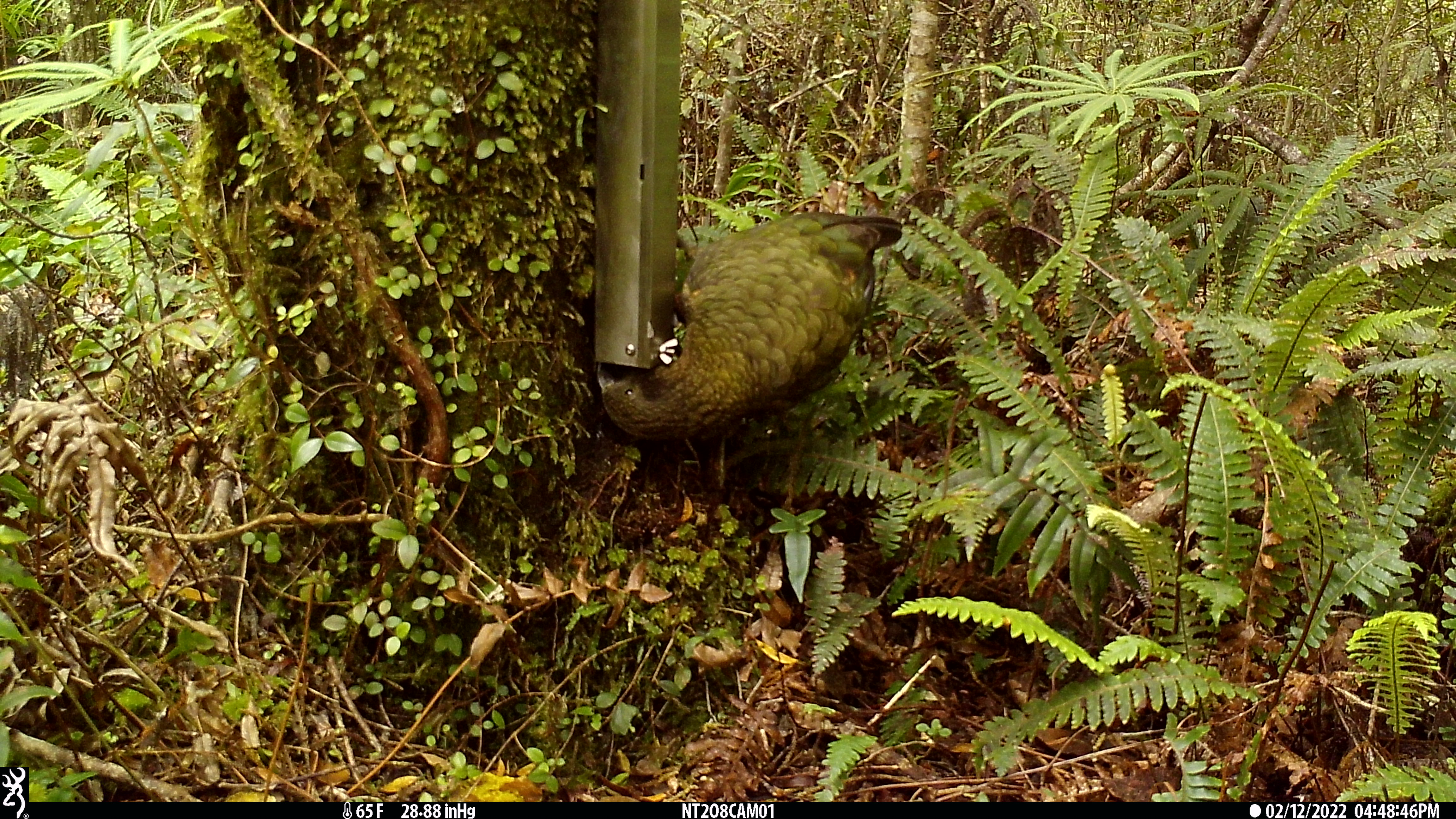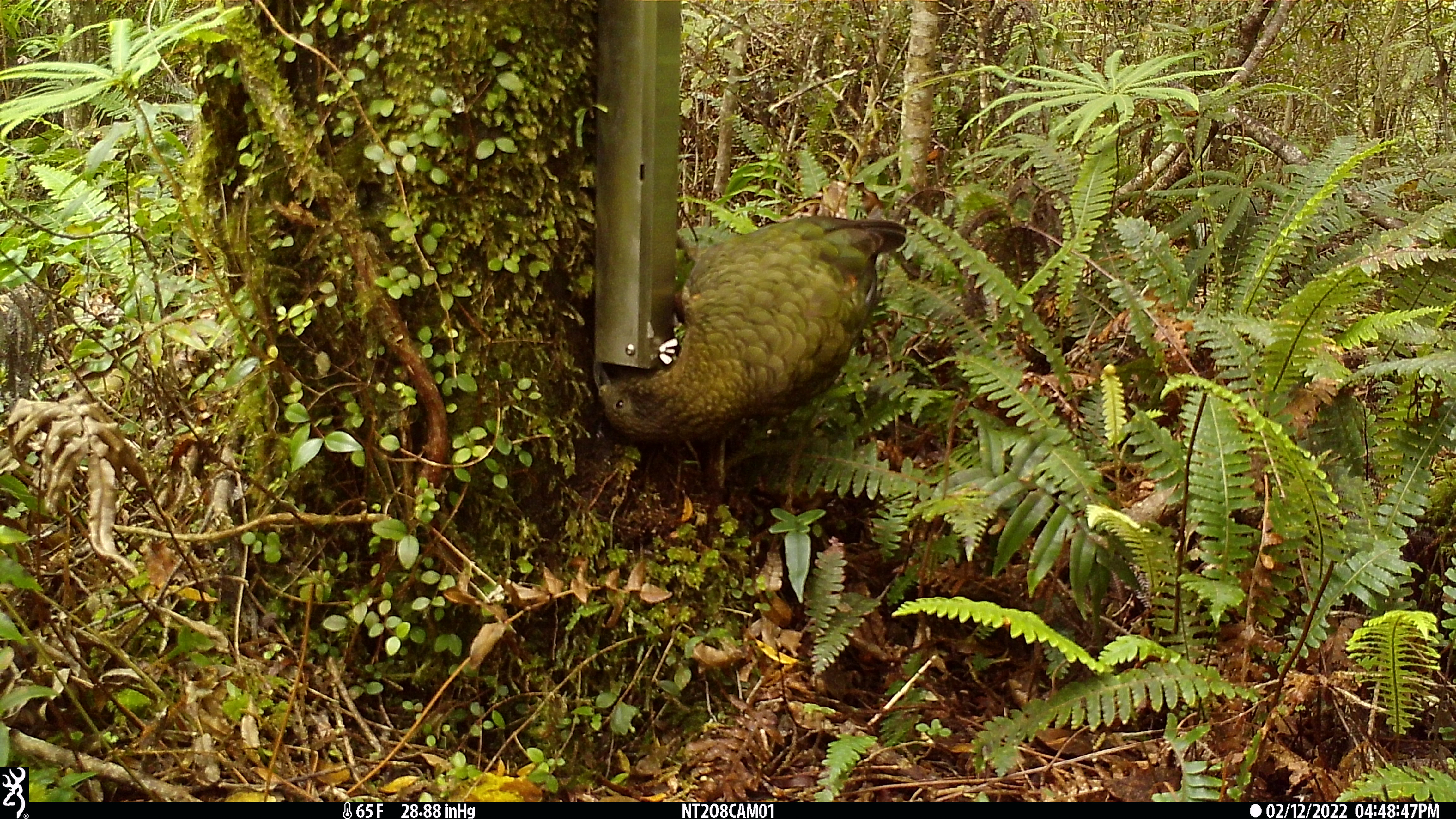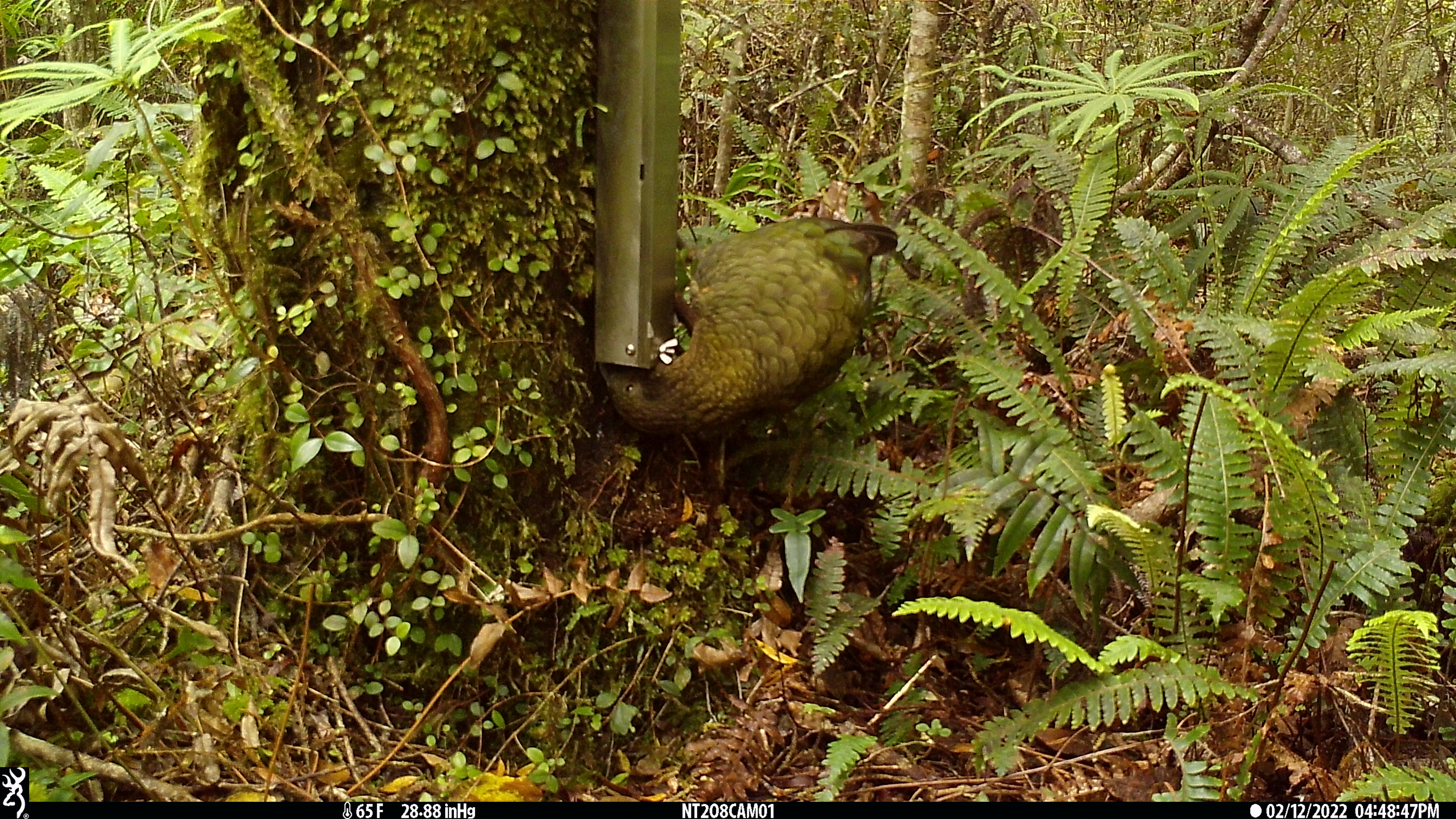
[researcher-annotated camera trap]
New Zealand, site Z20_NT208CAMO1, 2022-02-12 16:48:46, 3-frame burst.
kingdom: Animalia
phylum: Chordata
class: Aves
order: Psittaciformes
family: Strigopidae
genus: Nestor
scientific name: Nestor notabilis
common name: kea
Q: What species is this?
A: Kea (Nestor notabilis).